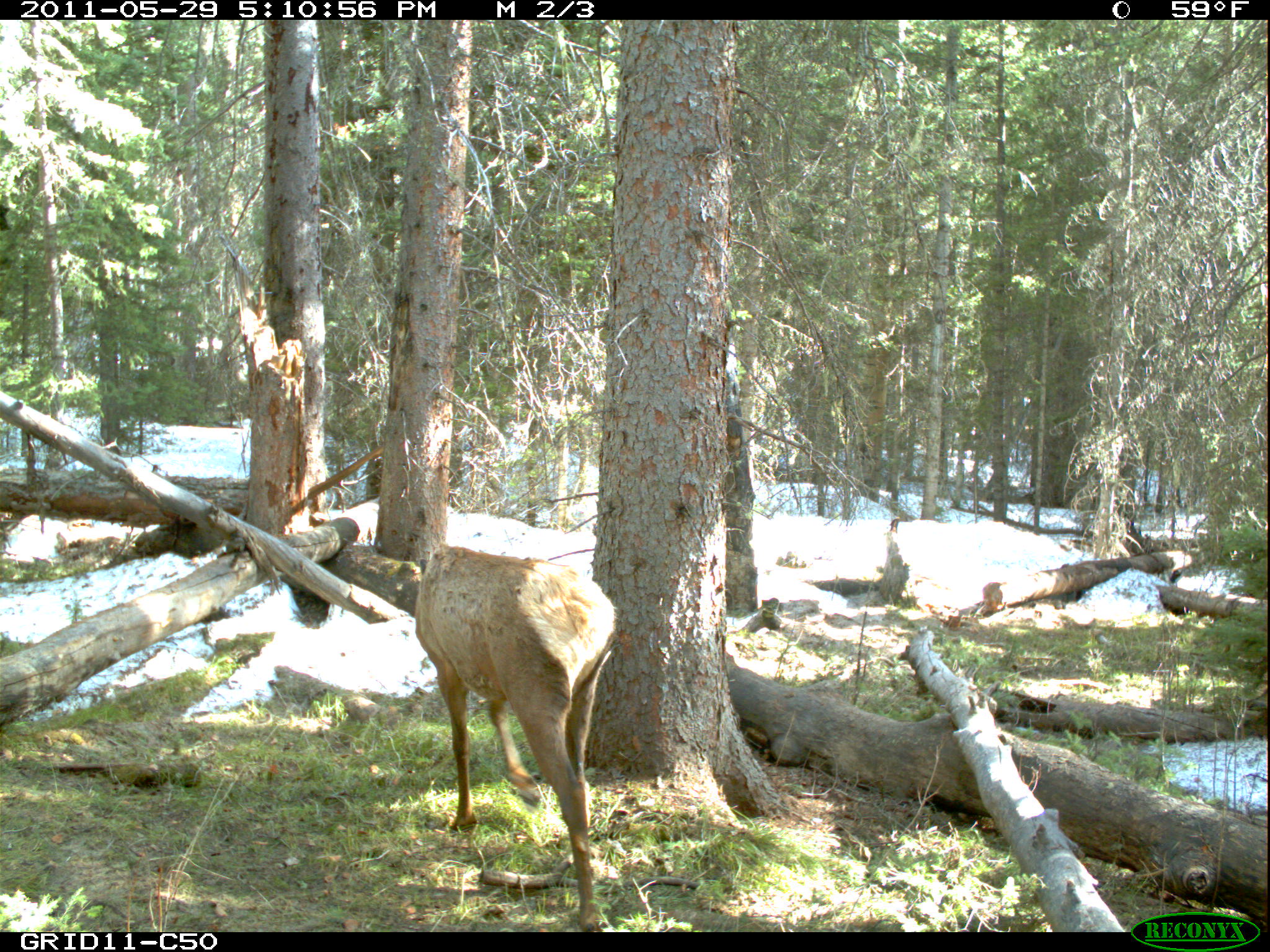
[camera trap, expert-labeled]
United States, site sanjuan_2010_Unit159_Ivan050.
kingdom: Animalia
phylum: Chordata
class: Mammalia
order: Artiodactyla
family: Cervidae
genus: Cervus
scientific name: Cervus elaphus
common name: red deer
Cervus elaphus (red deer).